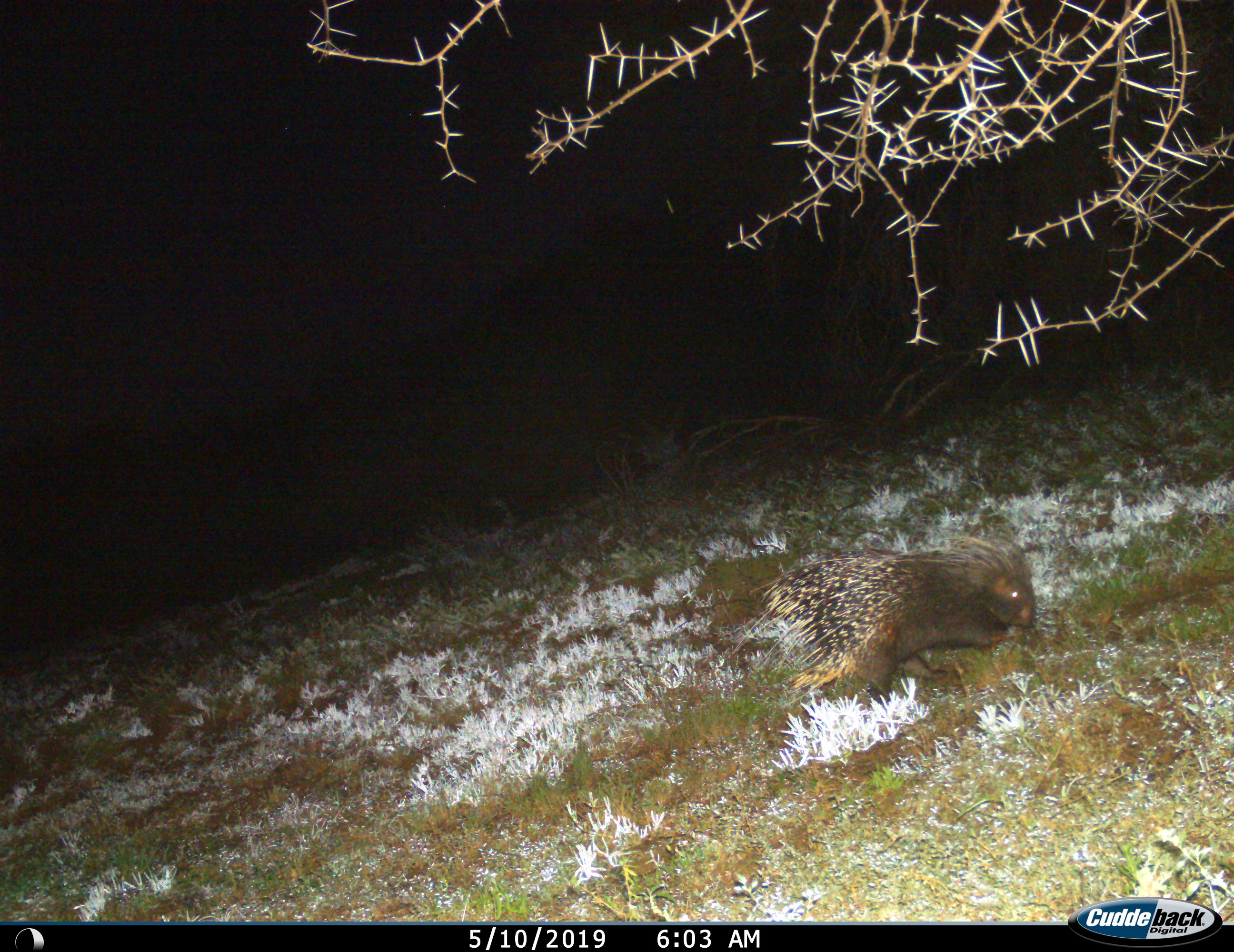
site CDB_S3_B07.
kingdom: Animalia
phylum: Chordata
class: Mammalia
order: Rodentia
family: Hystricidae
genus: Hystrix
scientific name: Hystrix cristata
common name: crested porcupine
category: porcupine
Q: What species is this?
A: Porcupine (crested porcupine) (Hystrix cristata).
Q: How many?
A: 1.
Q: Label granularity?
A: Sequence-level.